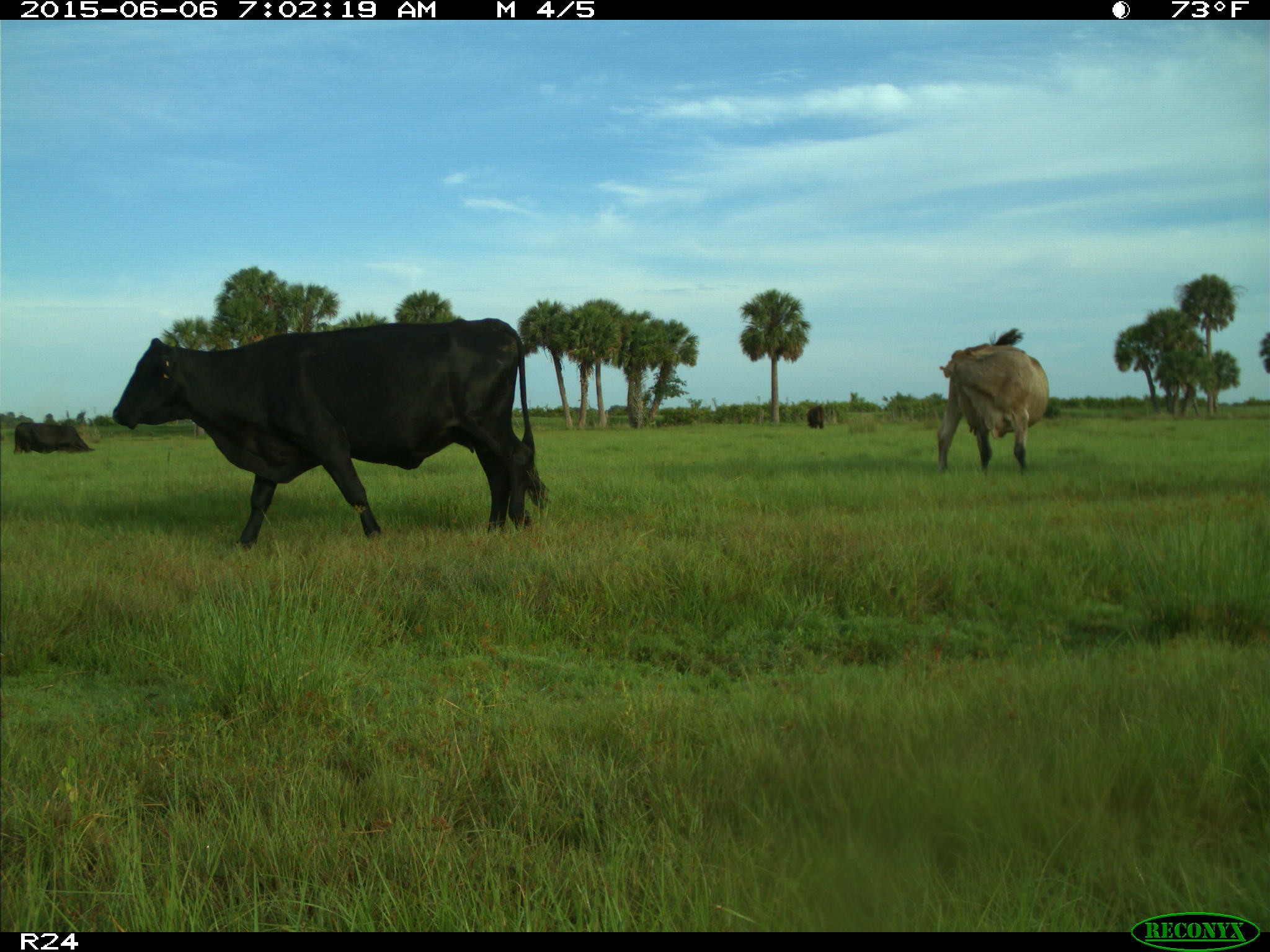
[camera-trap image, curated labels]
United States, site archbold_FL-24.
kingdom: Animalia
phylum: Chordata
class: Mammalia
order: Artiodactyla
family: Bovidae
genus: Bos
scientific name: Bos taurus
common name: domestic cow